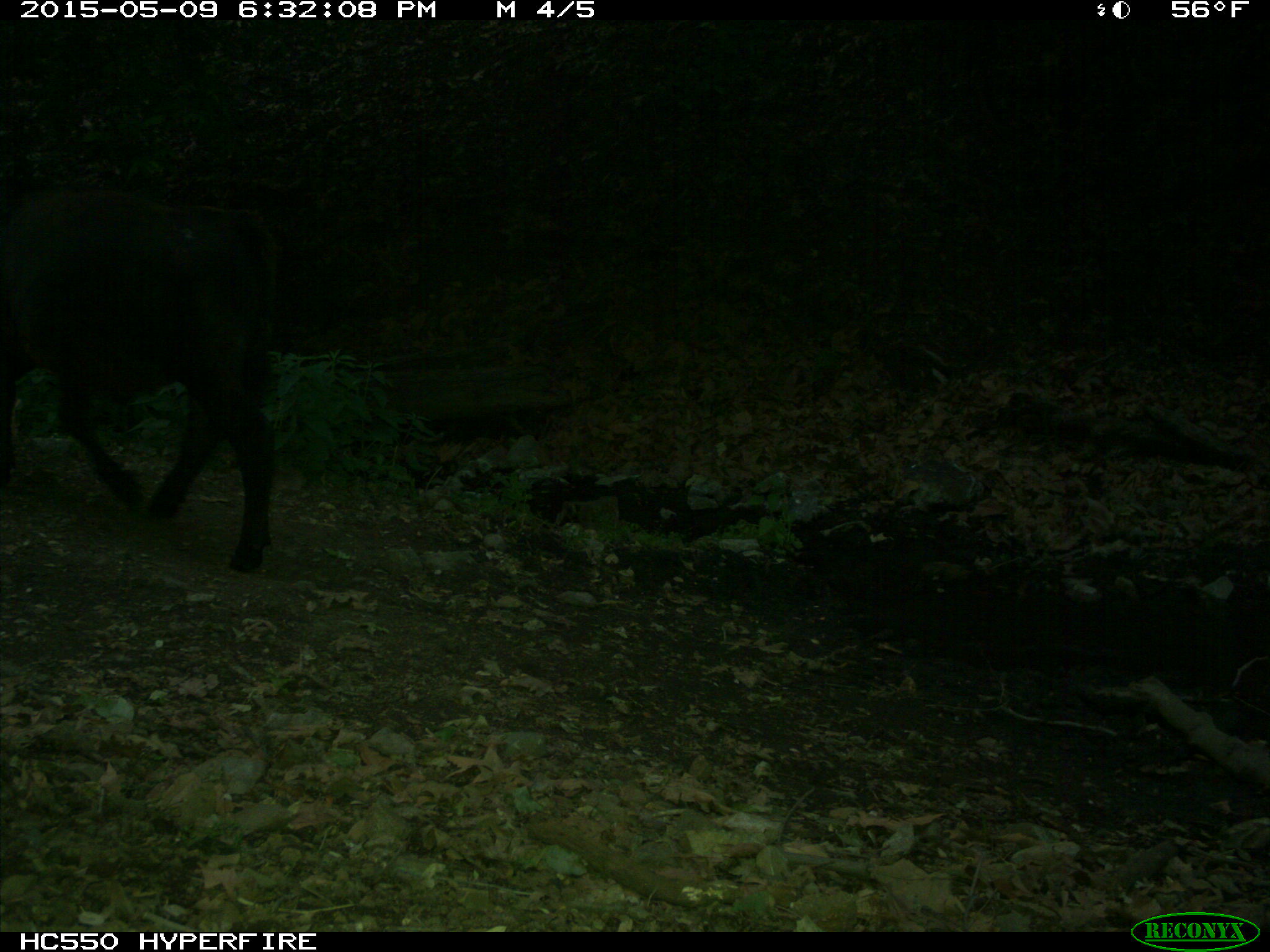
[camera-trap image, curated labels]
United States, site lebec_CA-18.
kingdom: Animalia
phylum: Chordata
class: Mammalia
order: Artiodactyla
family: Bovidae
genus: Bos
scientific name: Bos taurus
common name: domestic cow